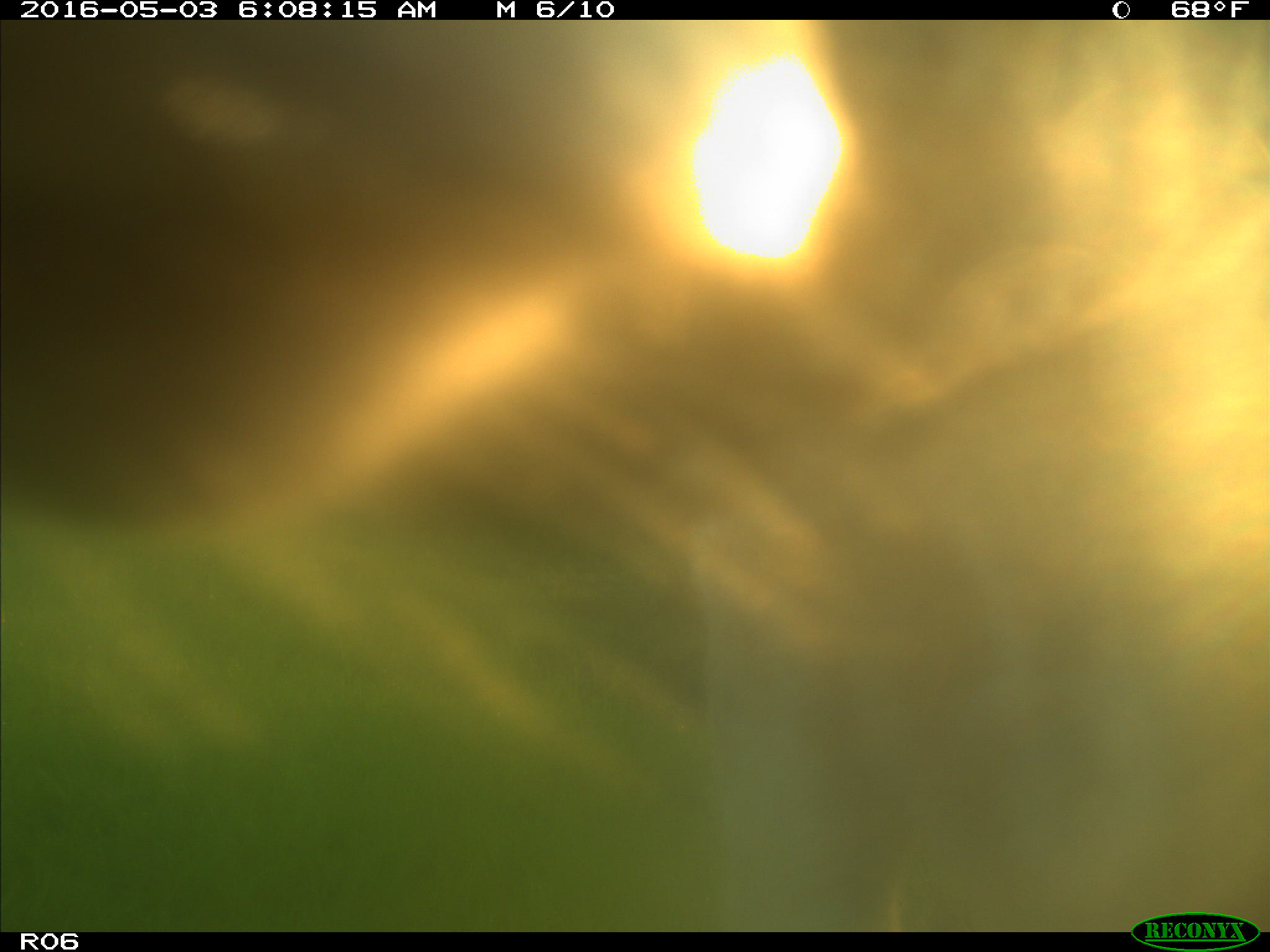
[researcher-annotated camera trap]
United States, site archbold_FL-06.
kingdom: Animalia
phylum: Chordata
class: Mammalia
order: Artiodactyla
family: Bovidae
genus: Bos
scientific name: Bos taurus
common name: domestic cow